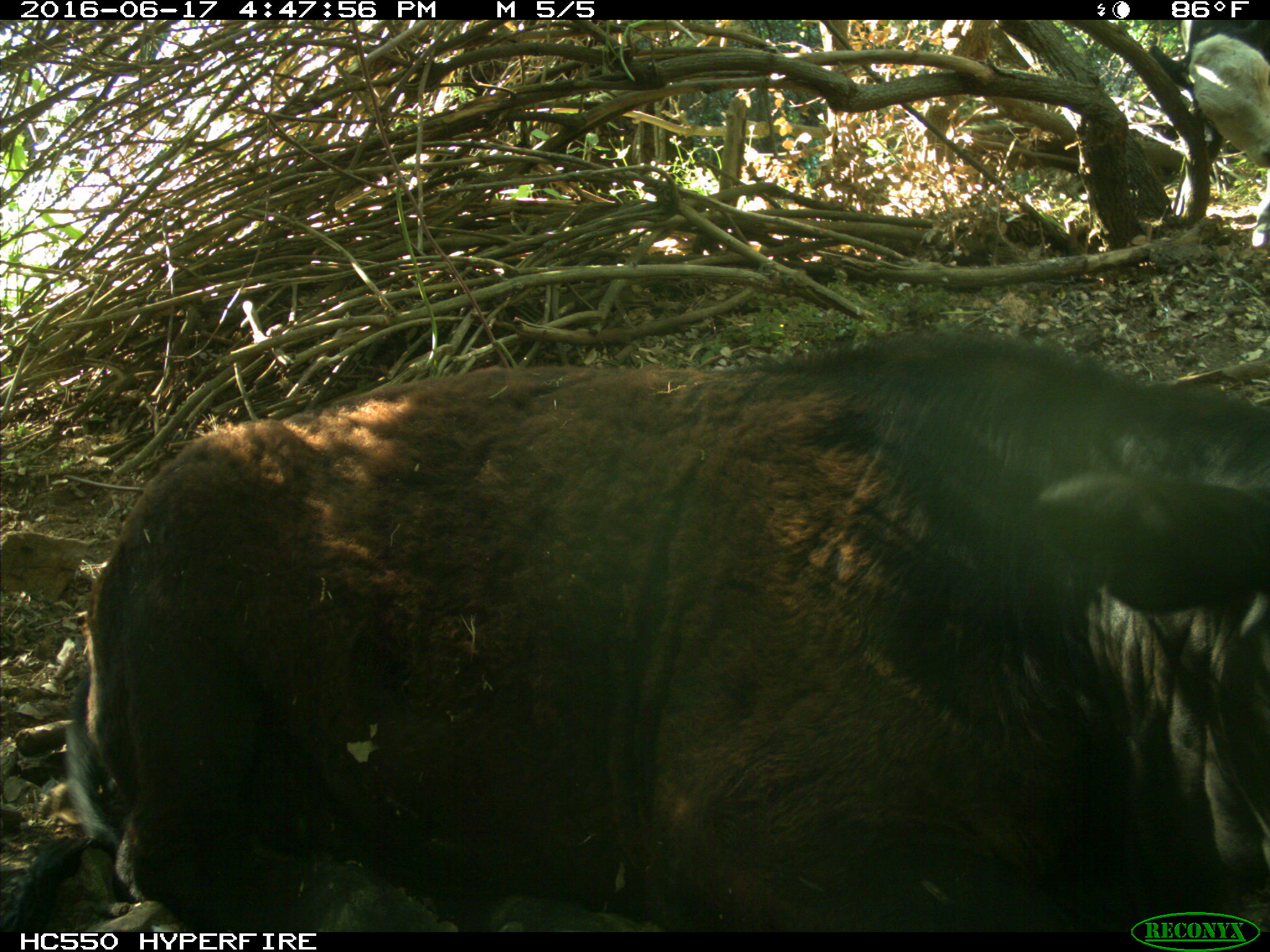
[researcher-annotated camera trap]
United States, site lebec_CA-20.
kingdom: Animalia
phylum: Chordata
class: Mammalia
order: Artiodactyla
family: Bovidae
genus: Bos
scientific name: Bos taurus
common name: domestic cow